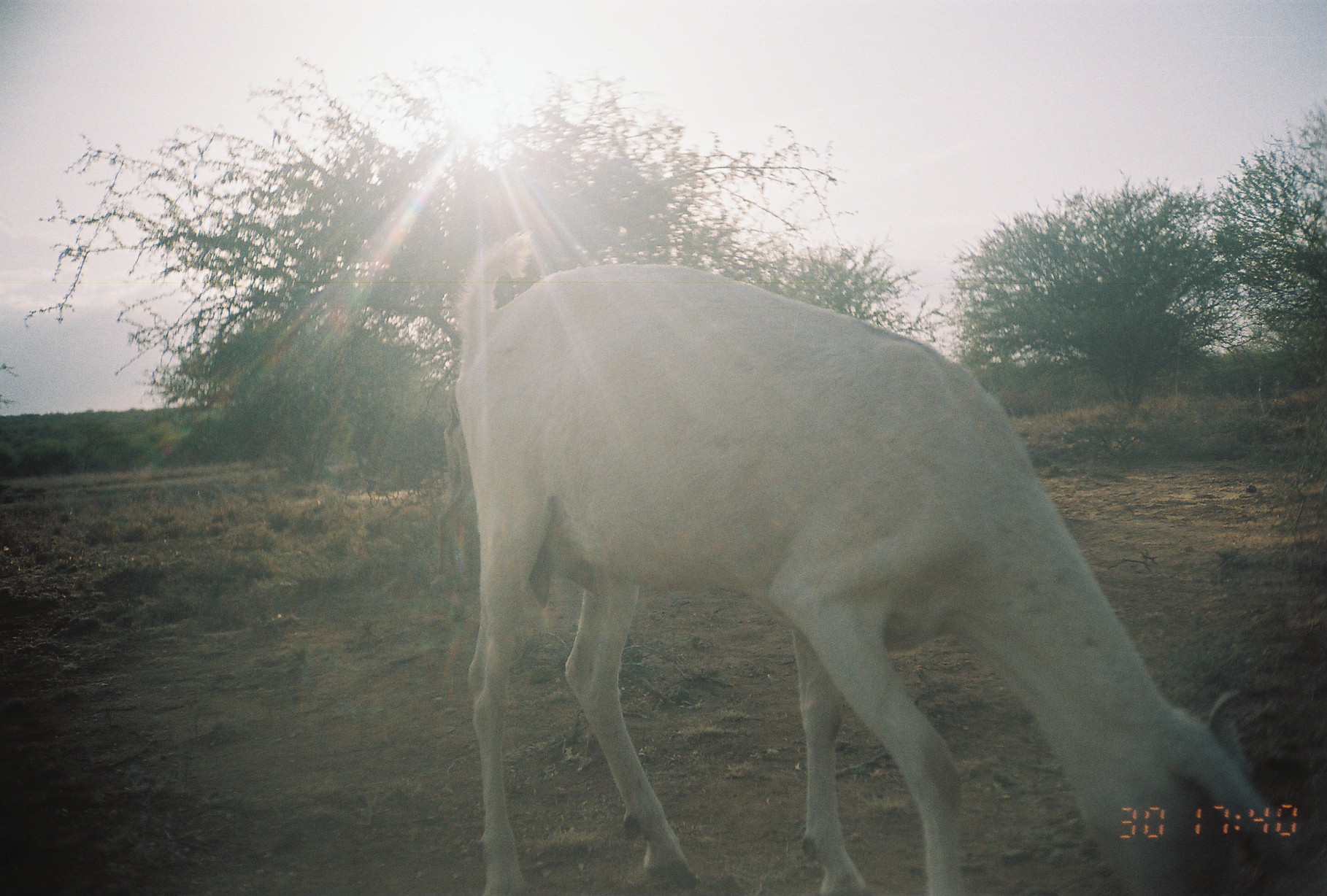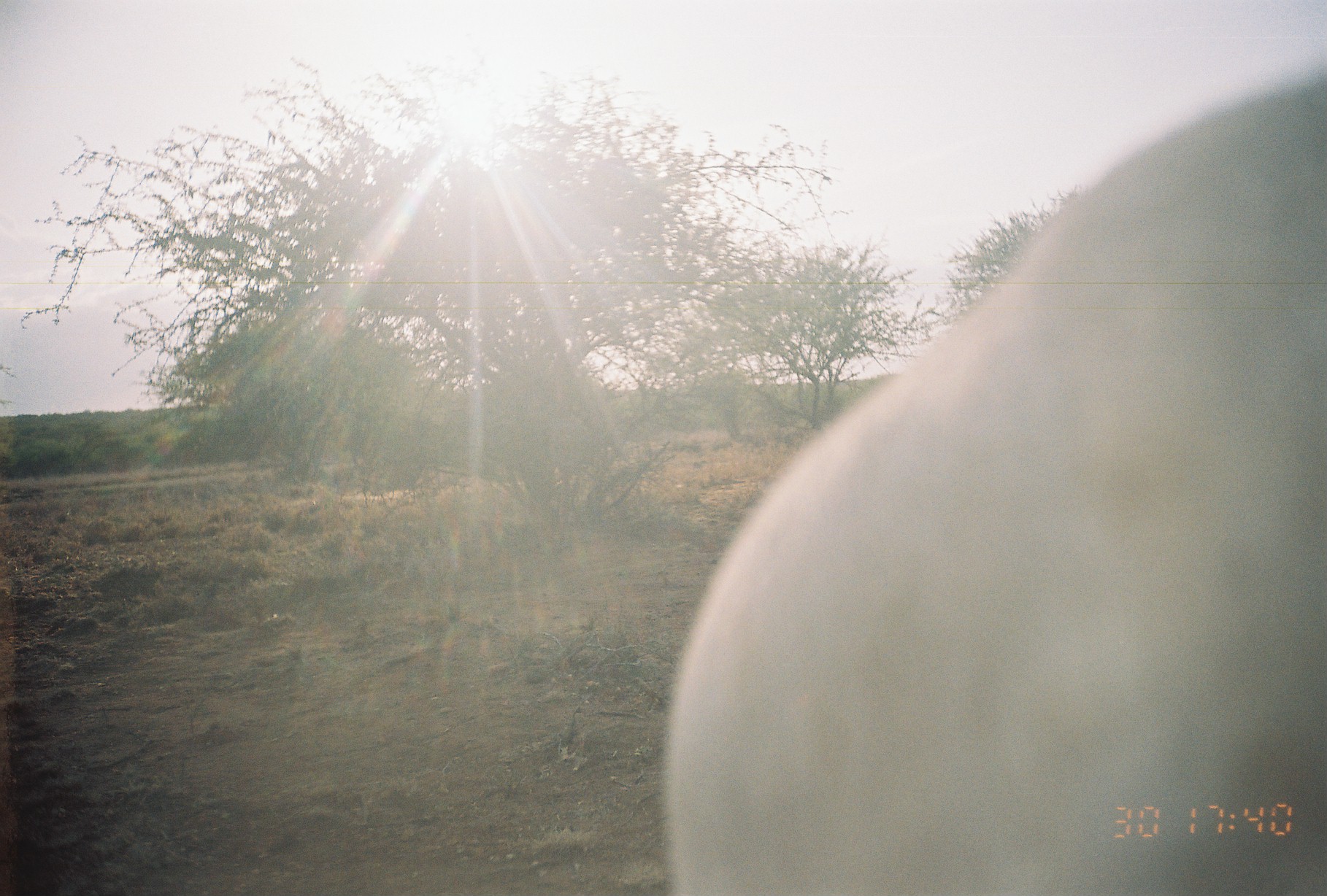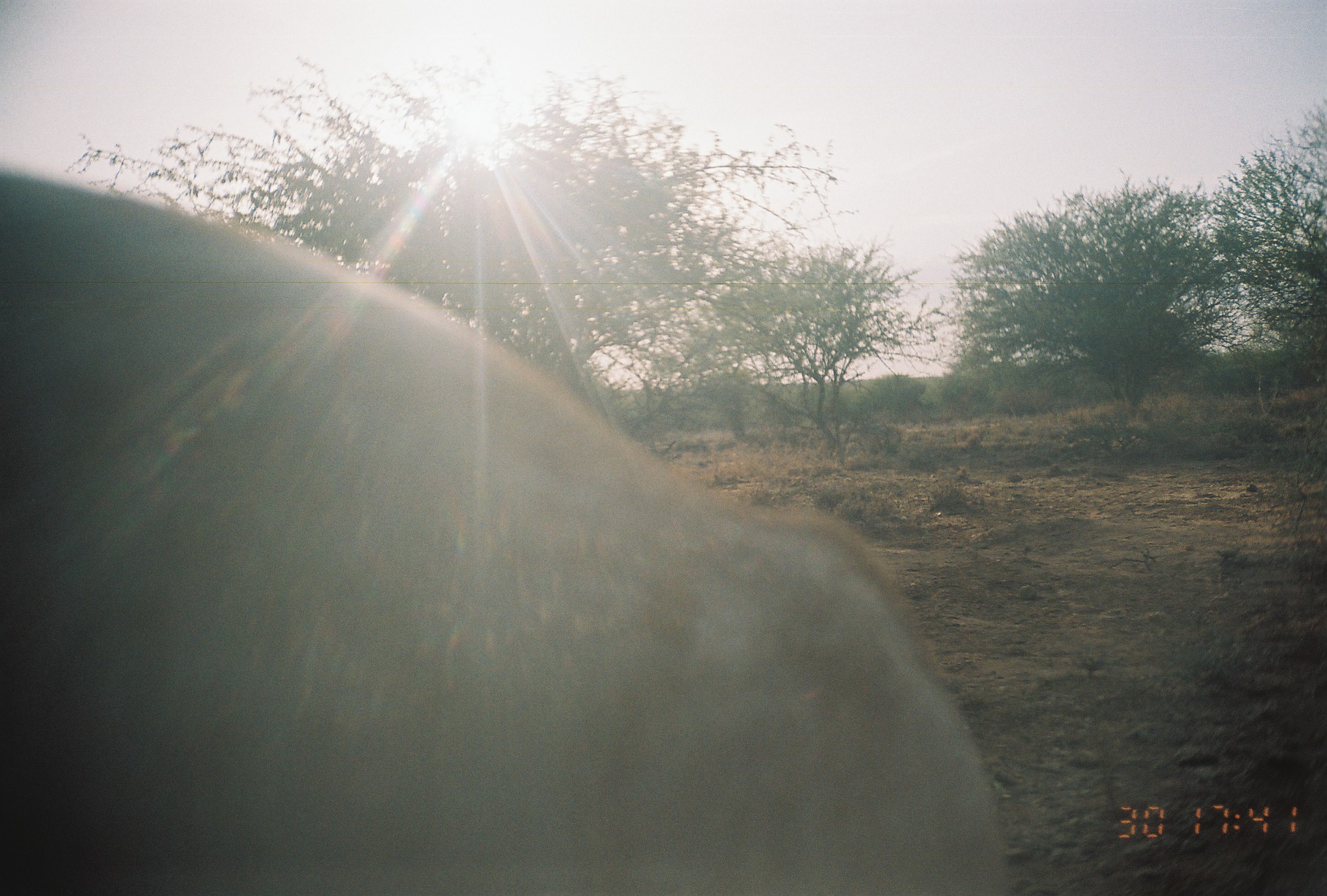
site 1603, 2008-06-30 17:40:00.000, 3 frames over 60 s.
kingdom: Animalia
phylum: Chordata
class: Mammalia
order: Artiodactyla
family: Bovidae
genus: Capra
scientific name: Capra aegagrus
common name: wild goat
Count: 1.